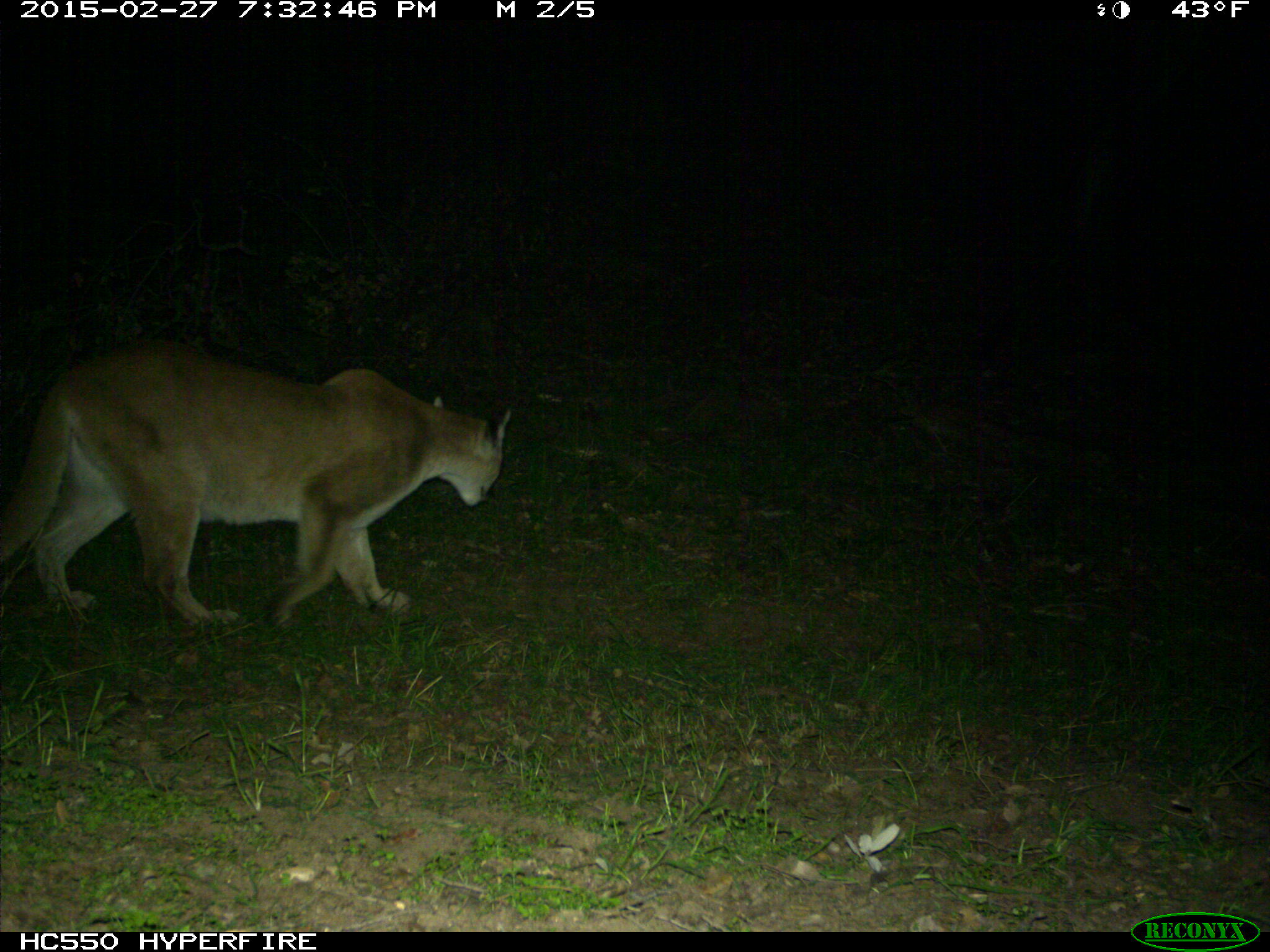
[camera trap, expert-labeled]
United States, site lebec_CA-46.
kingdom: Animalia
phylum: Chordata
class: Mammalia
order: Carnivora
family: Felidae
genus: Puma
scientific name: Puma concolor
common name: mountain lion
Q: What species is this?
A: Puma concolor (mountain lion).